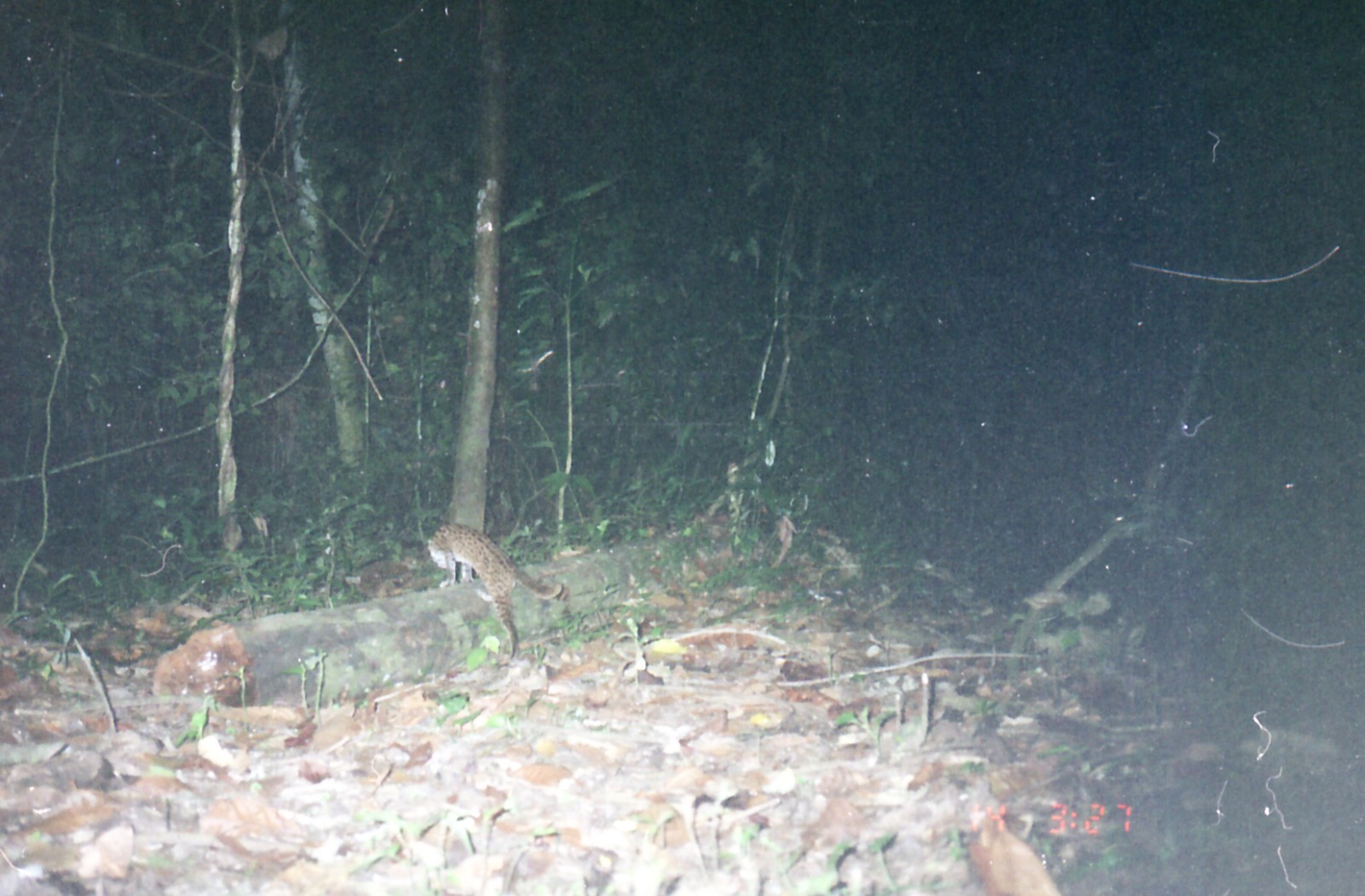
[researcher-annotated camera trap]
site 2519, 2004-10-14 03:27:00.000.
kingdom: Animalia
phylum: Chordata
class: Mammalia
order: Carnivora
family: Felidae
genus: Prionailurus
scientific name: Prionailurus bengalensis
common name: mainland leopard cat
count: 1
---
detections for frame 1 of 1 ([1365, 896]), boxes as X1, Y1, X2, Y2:
prionailurus bengalensis: 427, 522, 565, 659